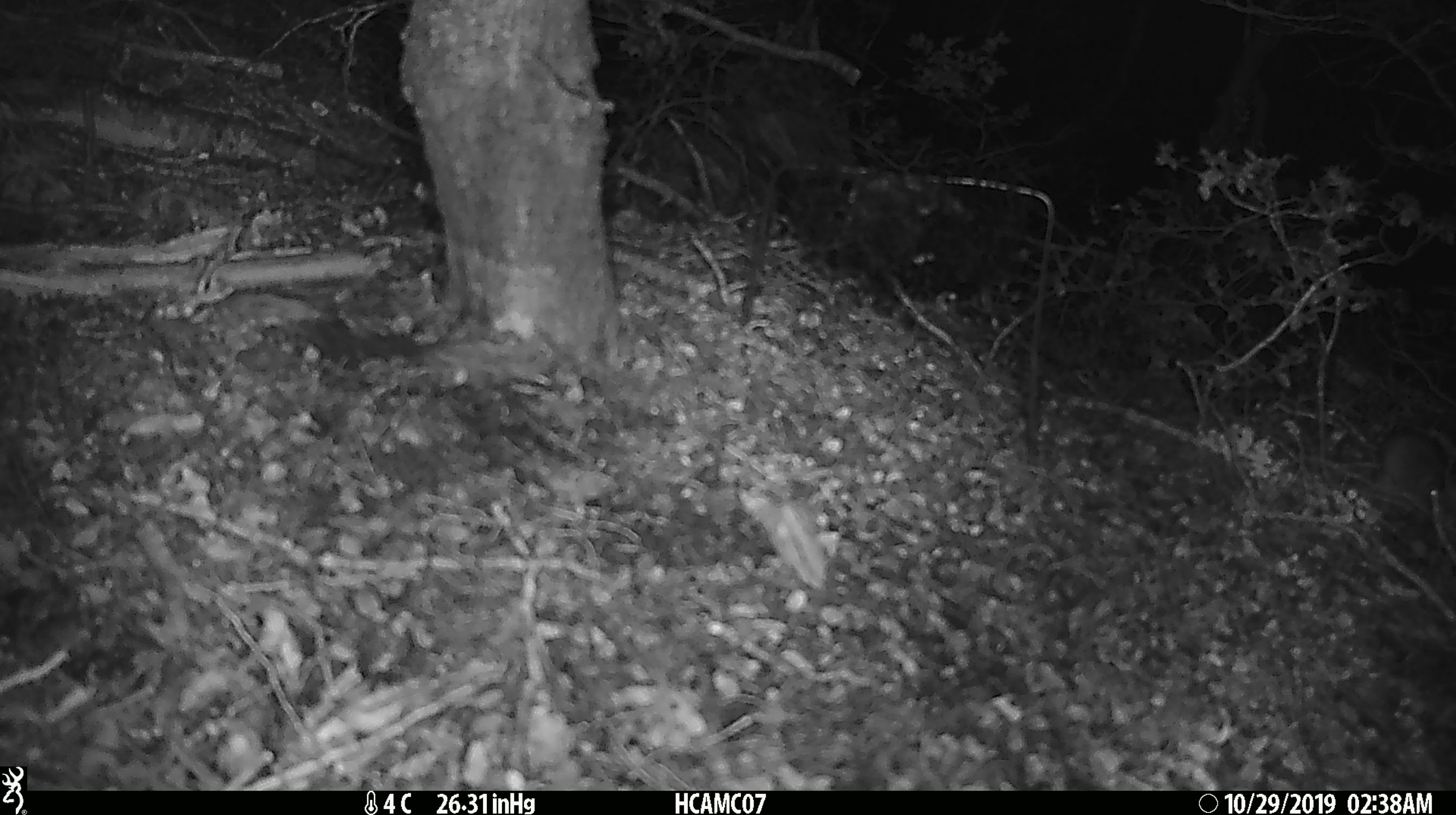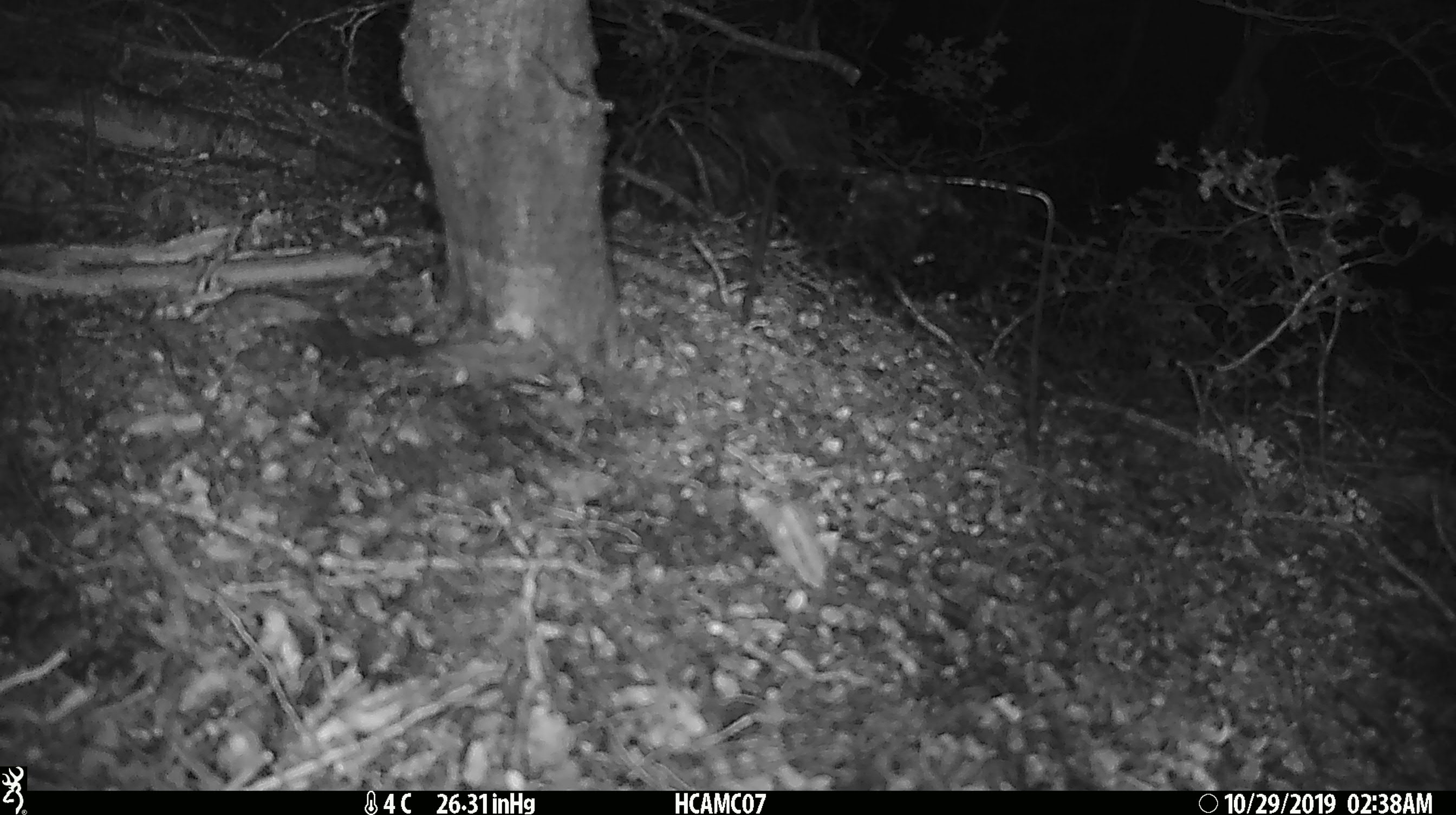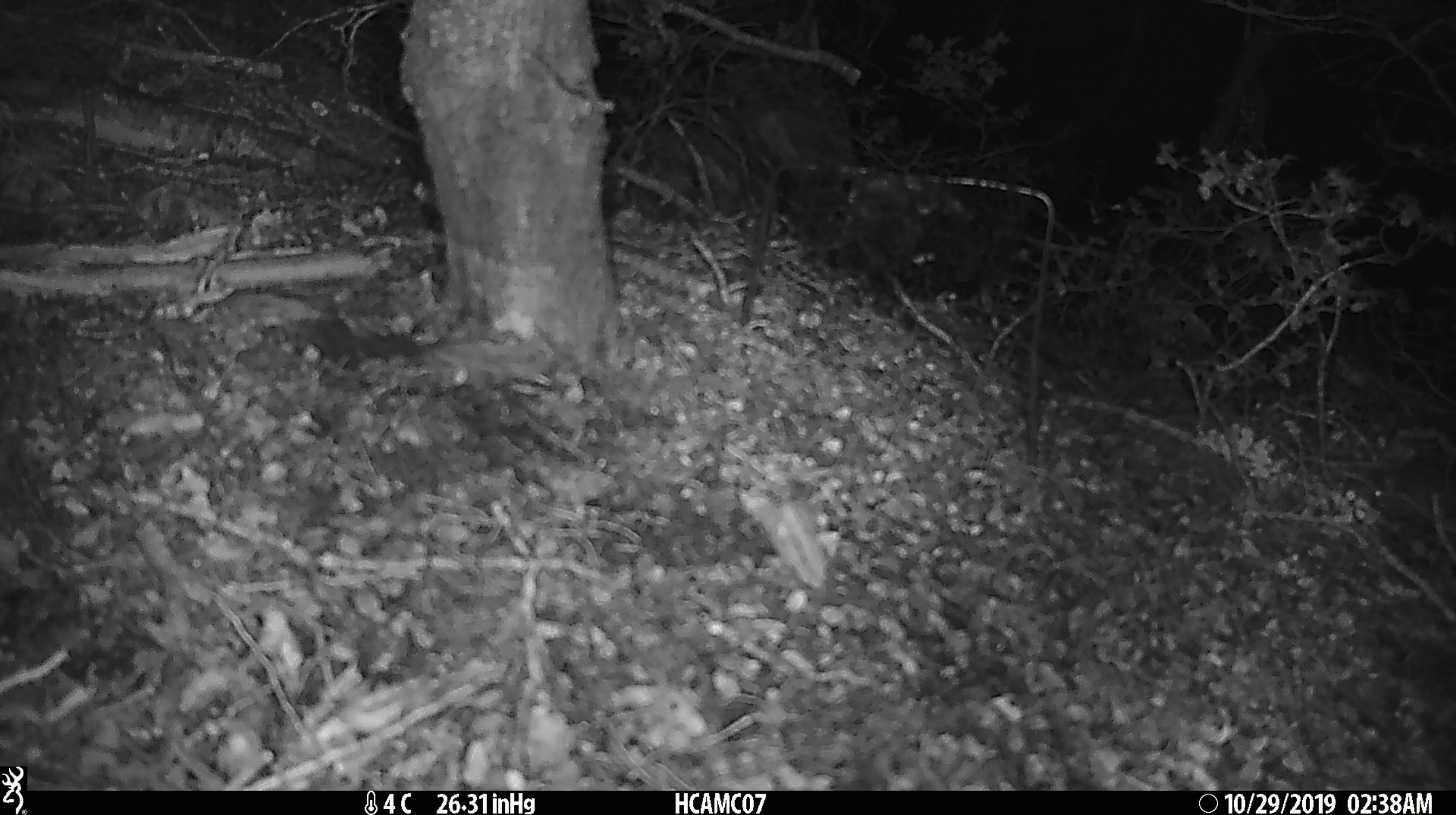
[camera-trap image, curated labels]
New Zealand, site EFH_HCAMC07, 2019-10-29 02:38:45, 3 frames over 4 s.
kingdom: Animalia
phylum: Chordata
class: Mammalia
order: Rodentia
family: Muridae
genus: Mus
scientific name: Mus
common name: mouse